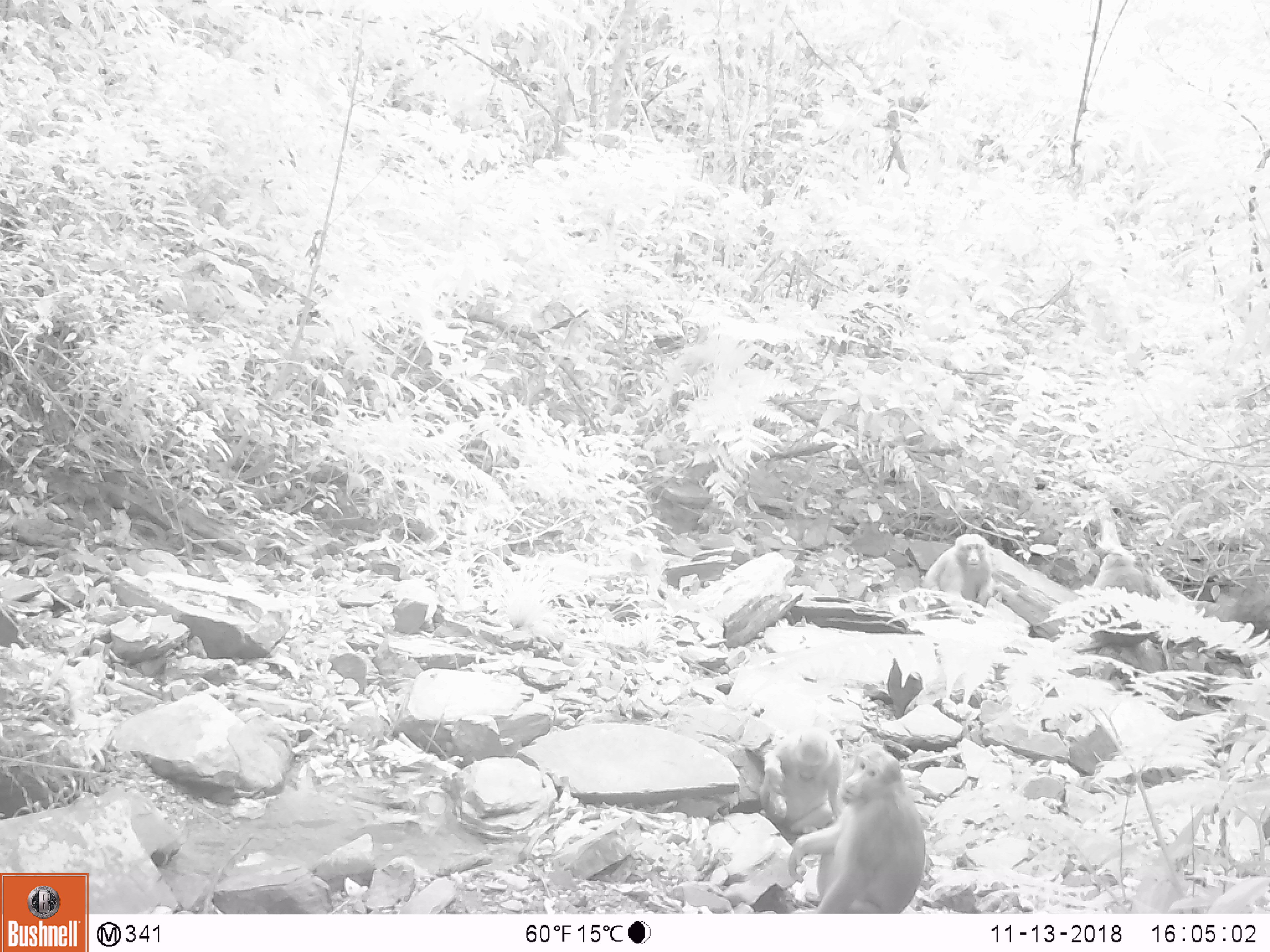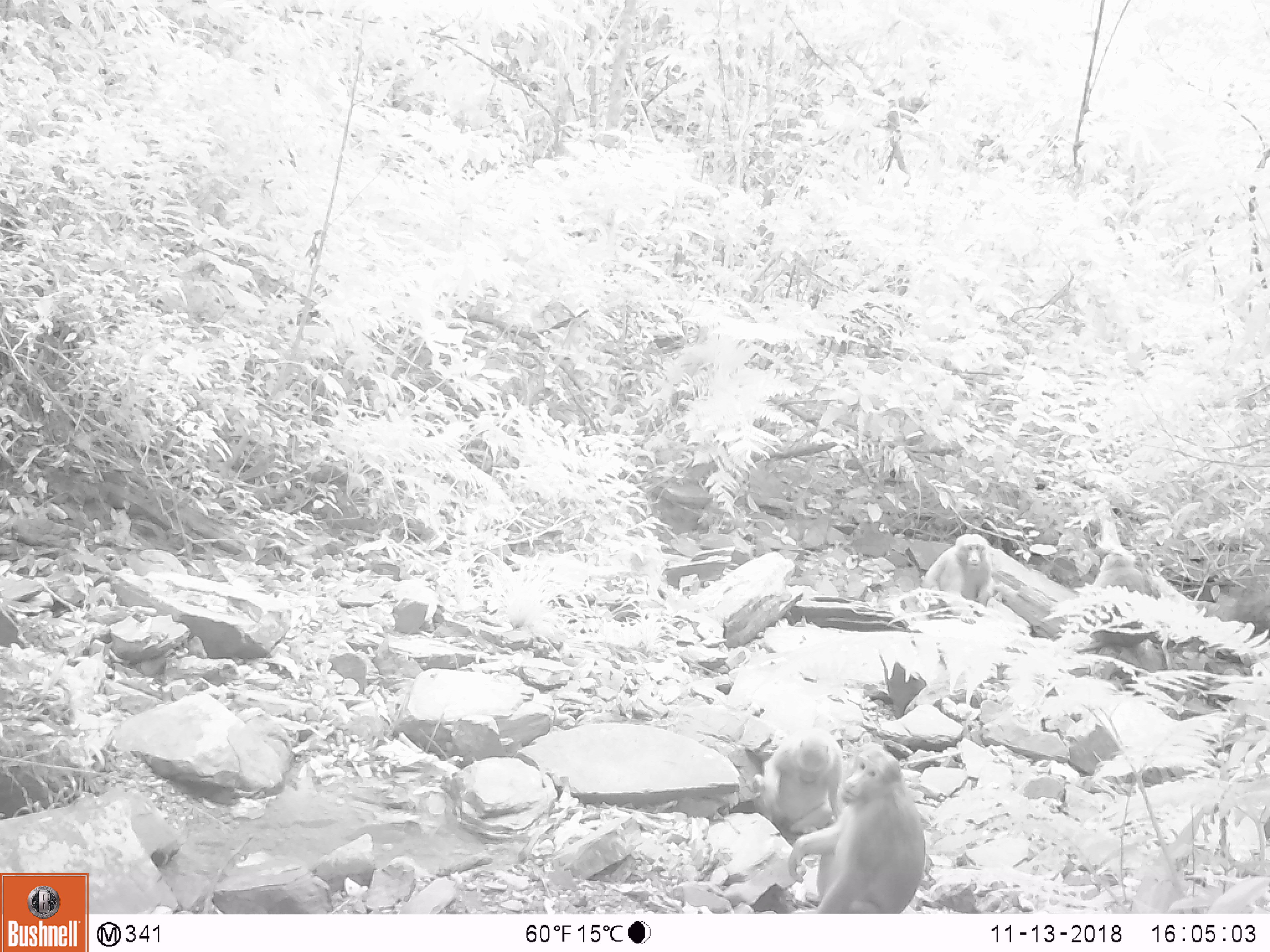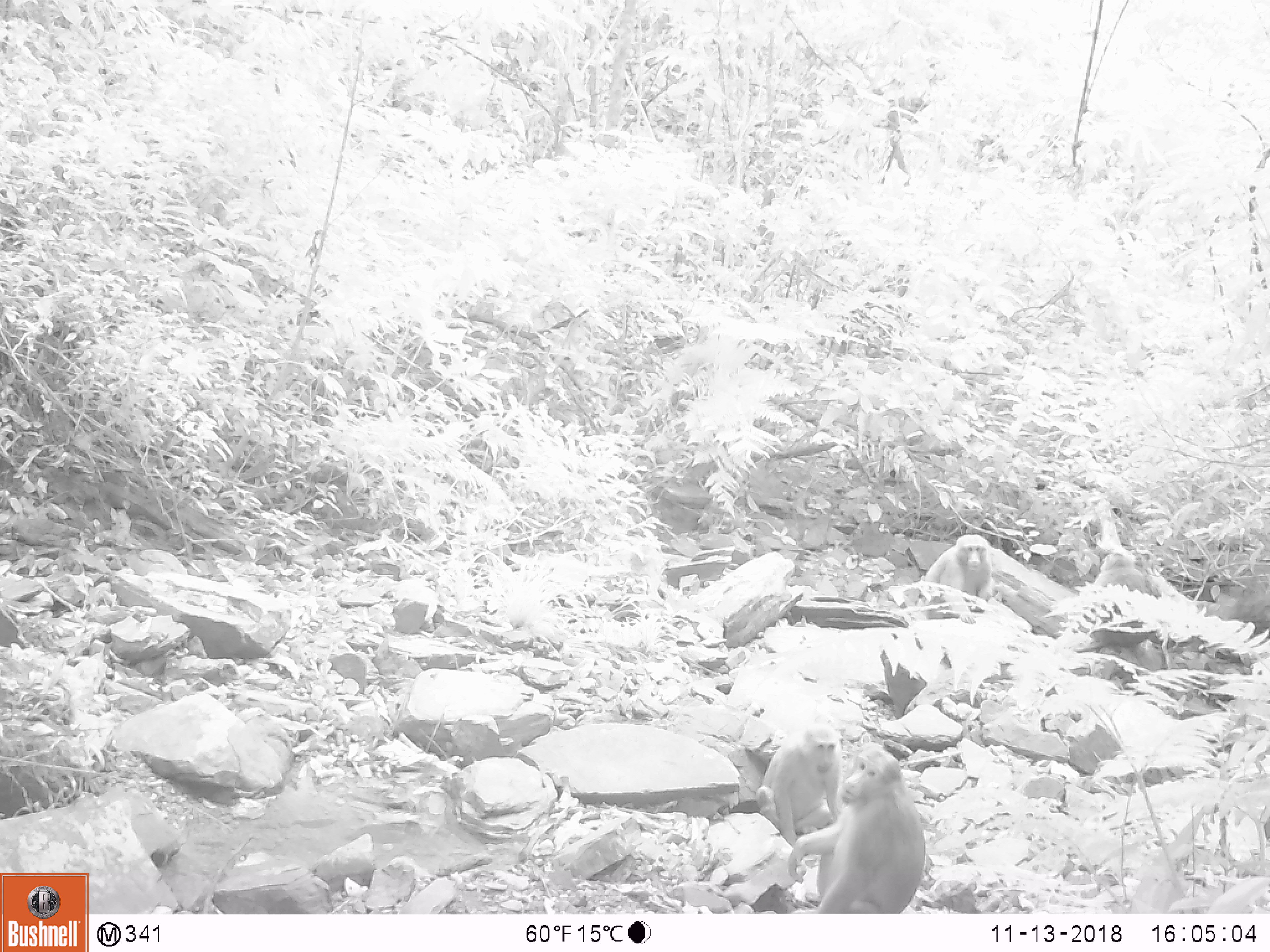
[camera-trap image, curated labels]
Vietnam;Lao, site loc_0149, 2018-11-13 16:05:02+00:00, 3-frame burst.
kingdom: Animalia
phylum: Chordata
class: Mammalia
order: Primates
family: Cercopithecidae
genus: Macaca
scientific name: Macaca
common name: macaques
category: assam or rhesus macaque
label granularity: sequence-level